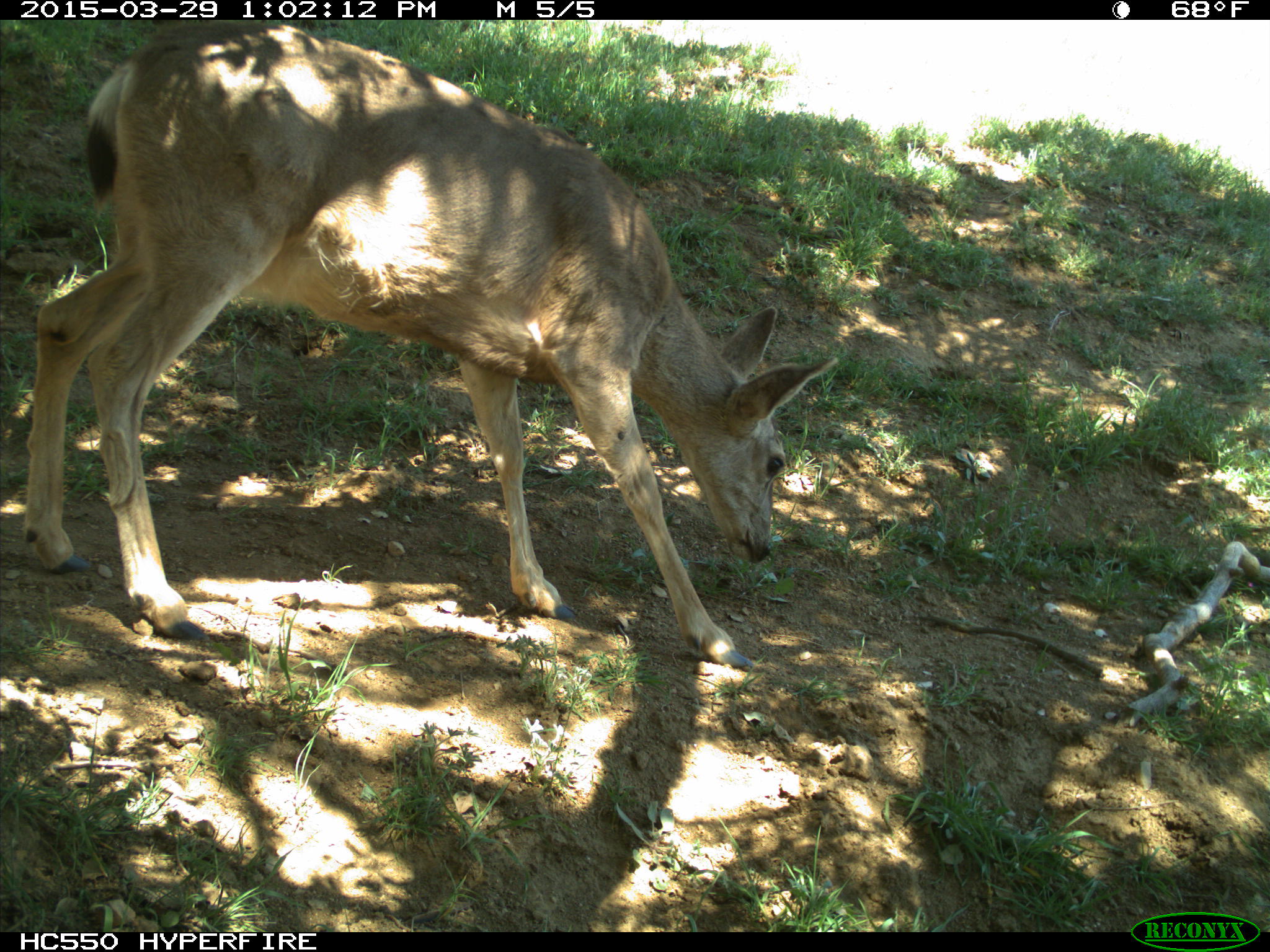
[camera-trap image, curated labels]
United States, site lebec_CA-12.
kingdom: Animalia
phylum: Chordata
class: Mammalia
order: Artiodactyla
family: Cervidae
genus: Odocoileus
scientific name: Odocoileus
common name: deer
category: unidentified deer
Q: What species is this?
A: Unidentified deer (deer) (Odocoileus).